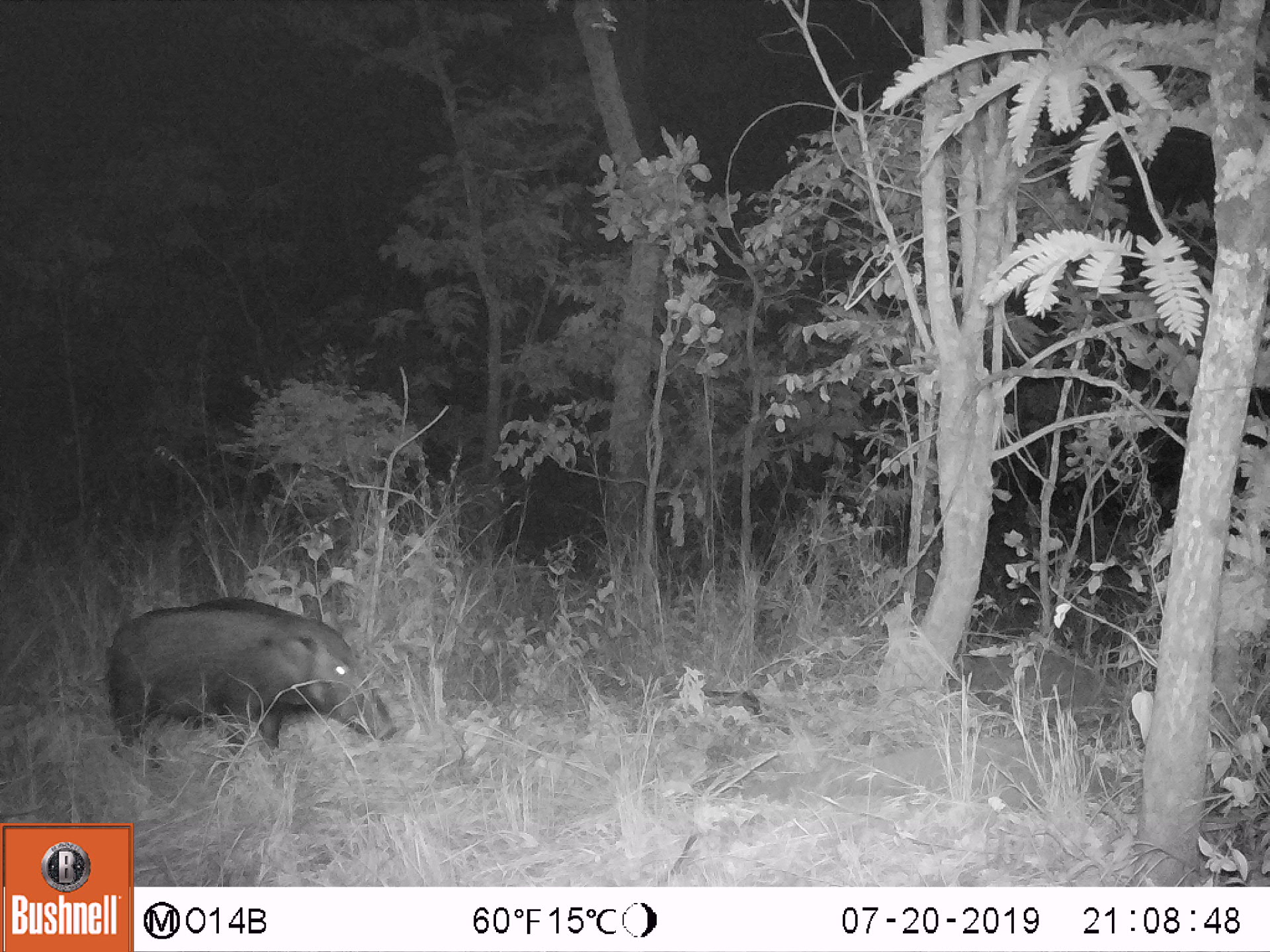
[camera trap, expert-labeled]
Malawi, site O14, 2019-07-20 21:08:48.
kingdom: Animalia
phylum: Chordata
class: Mammalia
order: Artiodactyla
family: Suidae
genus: Potamochoerus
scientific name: Potamochoerus larvatus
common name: bushpig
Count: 1.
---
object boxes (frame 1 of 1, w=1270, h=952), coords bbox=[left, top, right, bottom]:
bushpig: bbox=[105, 584, 401, 769]